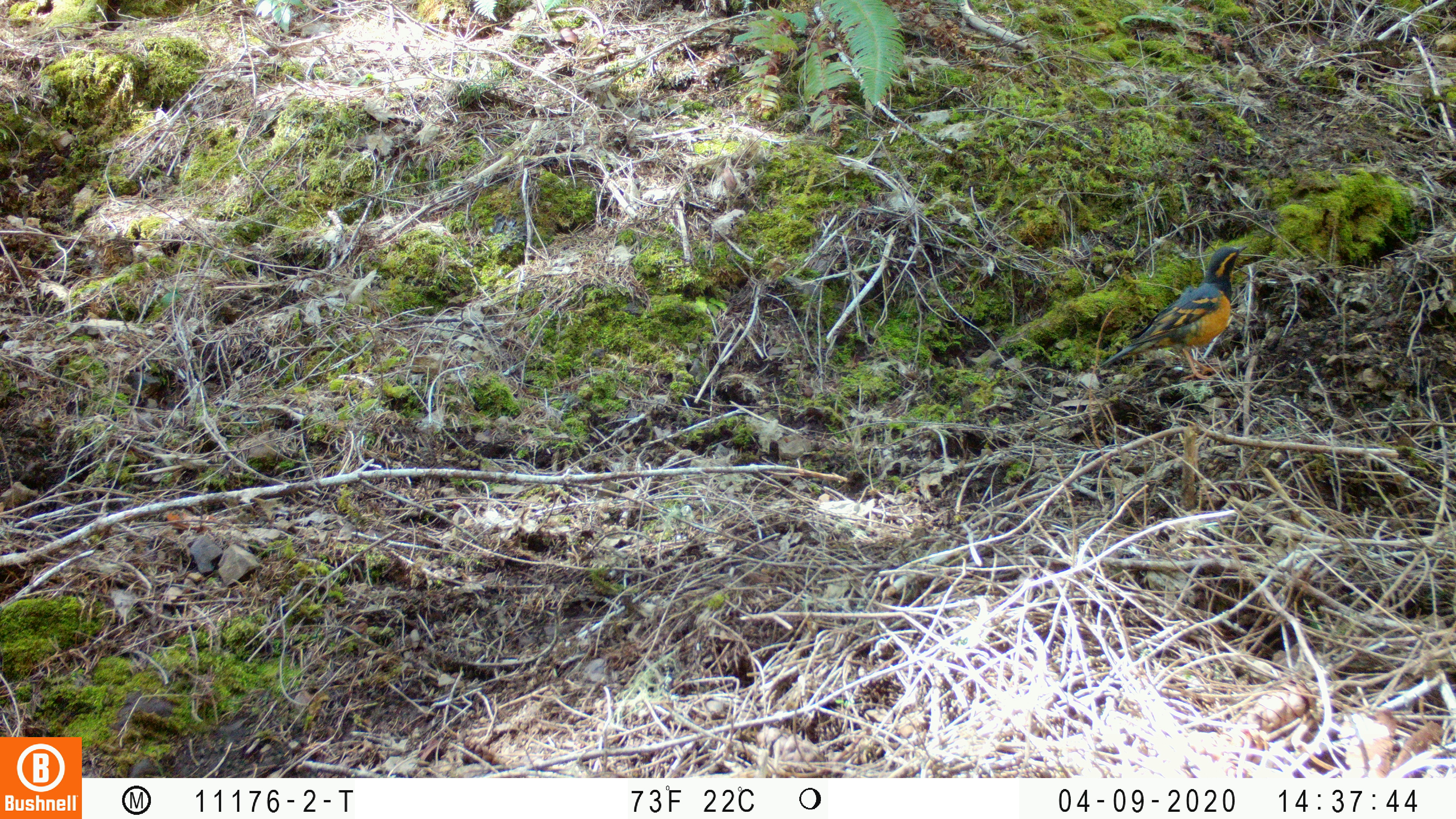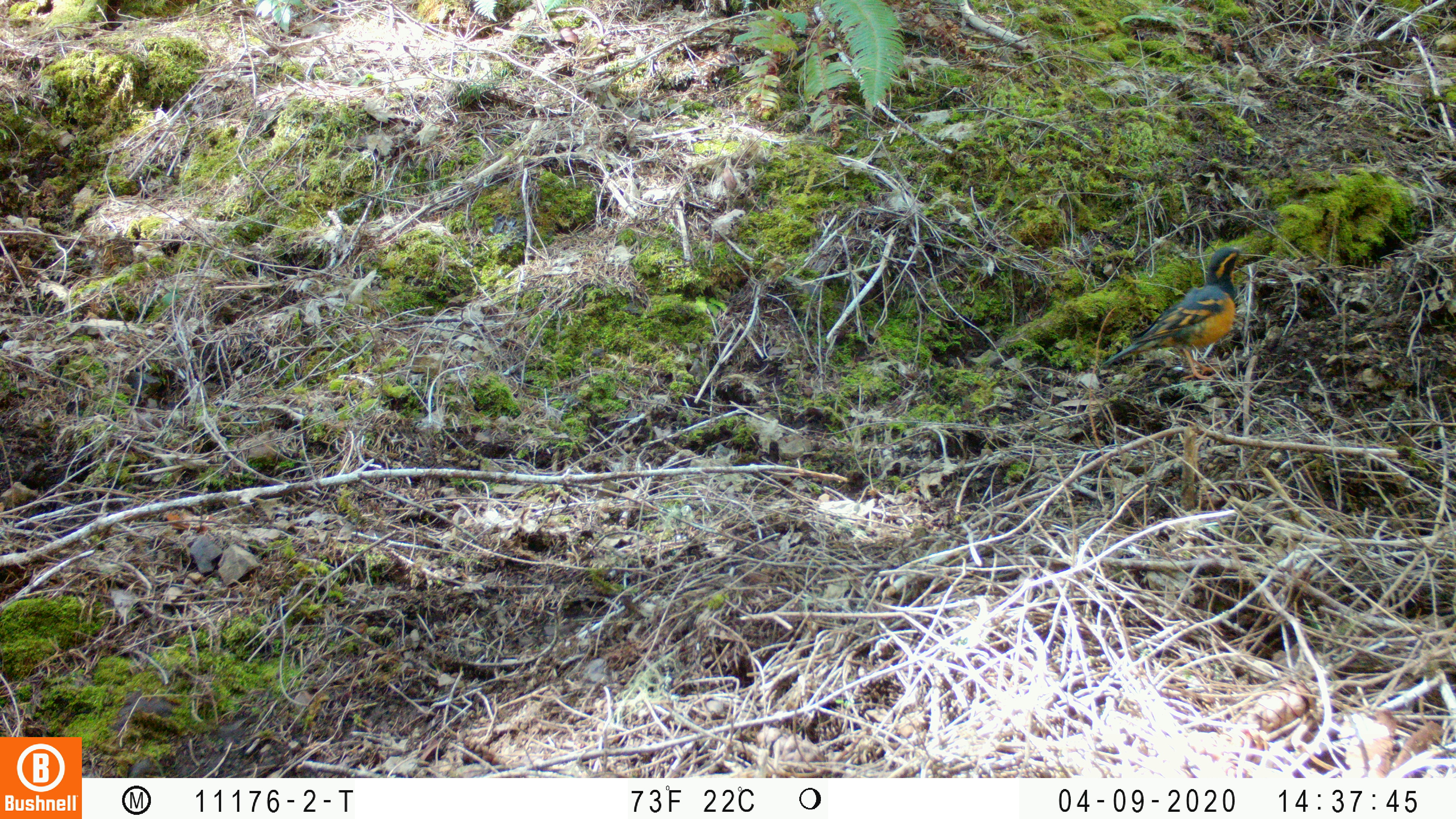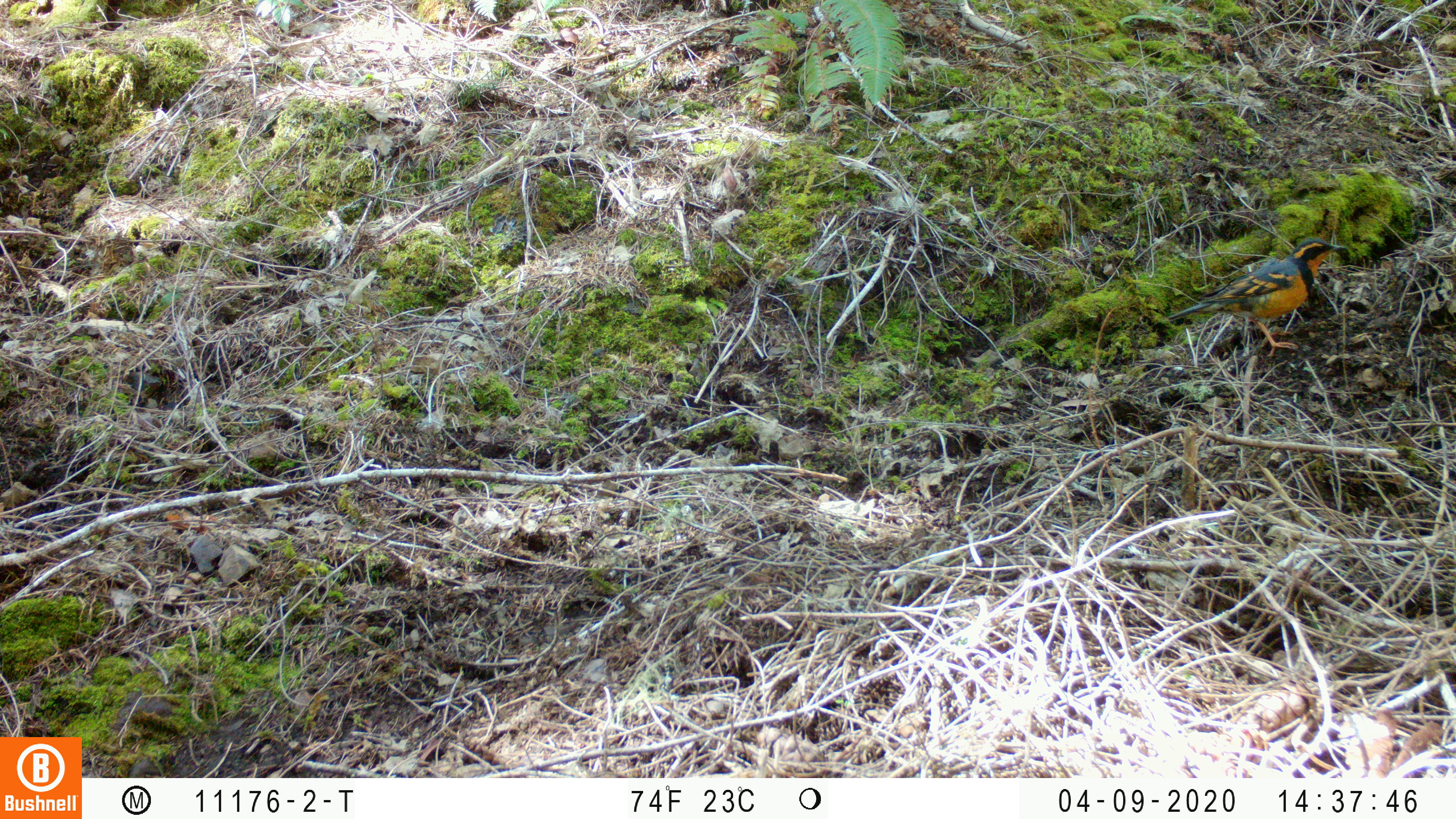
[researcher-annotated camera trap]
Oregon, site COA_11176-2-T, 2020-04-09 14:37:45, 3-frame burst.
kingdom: Animalia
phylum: Chordata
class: Aves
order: Passeriformes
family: Turdidae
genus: Ixoreus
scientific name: Ixoreus naevius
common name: varied thrush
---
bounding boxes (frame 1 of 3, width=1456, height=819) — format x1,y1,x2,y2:
varied thrush: 1103,244,1246,375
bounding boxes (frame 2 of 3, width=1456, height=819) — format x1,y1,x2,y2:
varied thrush: 1106,244,1242,377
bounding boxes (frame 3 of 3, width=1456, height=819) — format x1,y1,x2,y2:
varied thrush: 1163,236,1340,347